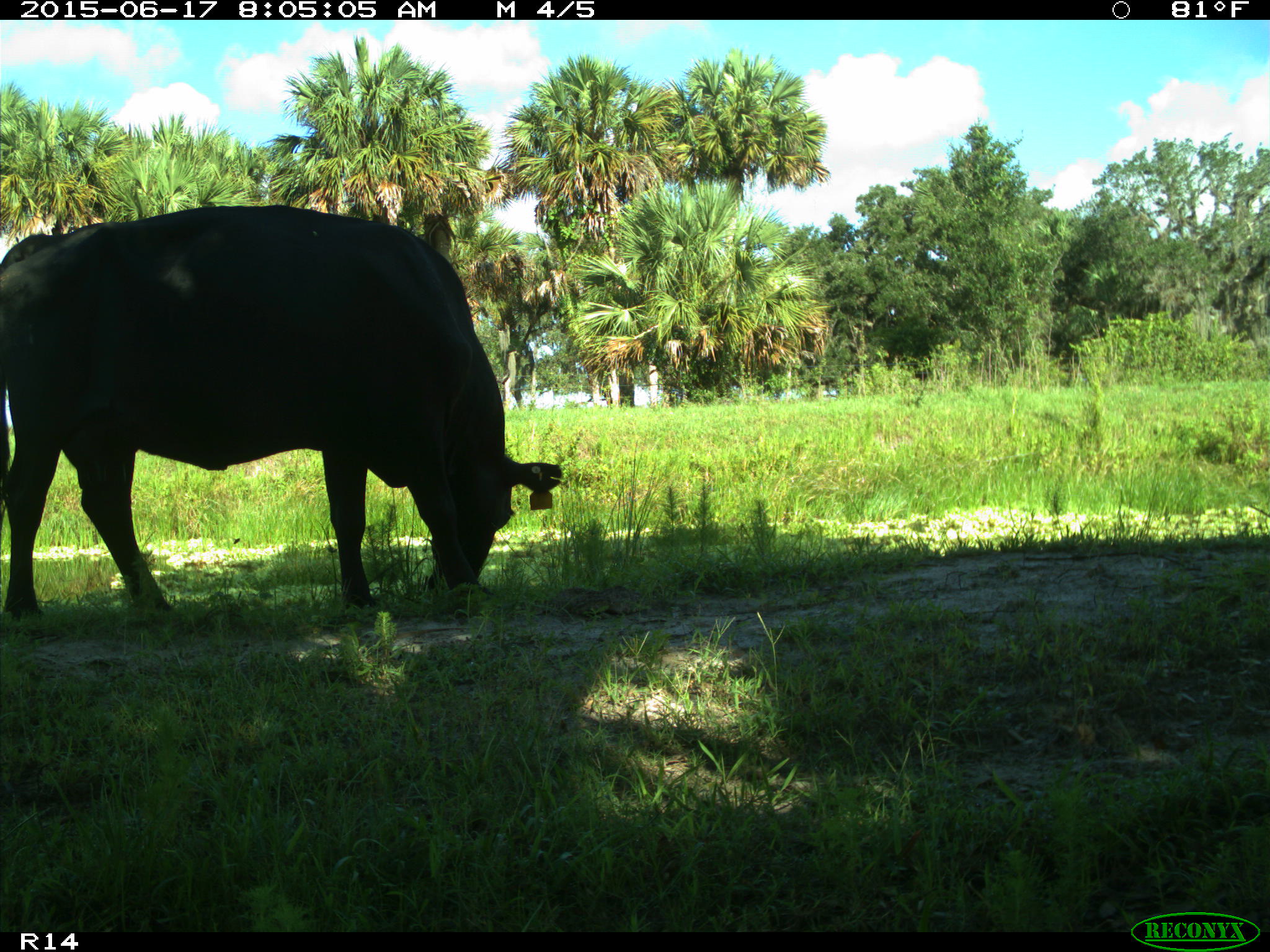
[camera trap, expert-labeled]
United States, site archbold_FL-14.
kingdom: Animalia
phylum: Chordata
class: Mammalia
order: Artiodactyla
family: Bovidae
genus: Bos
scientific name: Bos taurus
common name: domestic cow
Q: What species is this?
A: Bos taurus (domestic cow).